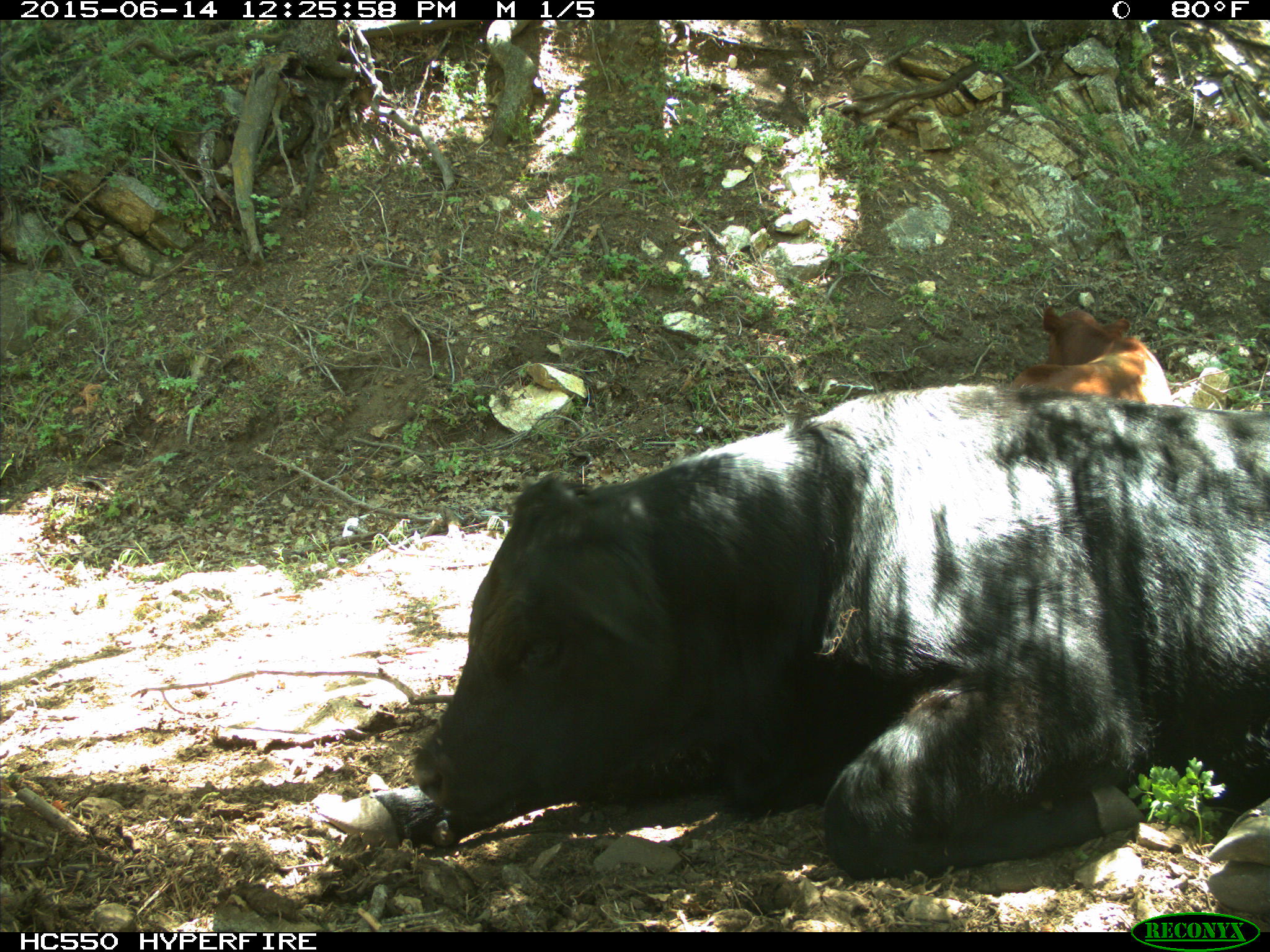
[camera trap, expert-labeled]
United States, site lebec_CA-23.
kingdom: Animalia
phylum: Chordata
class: Mammalia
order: Artiodactyla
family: Bovidae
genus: Bos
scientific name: Bos taurus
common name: domestic cow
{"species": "Bos taurus (domestic cow)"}